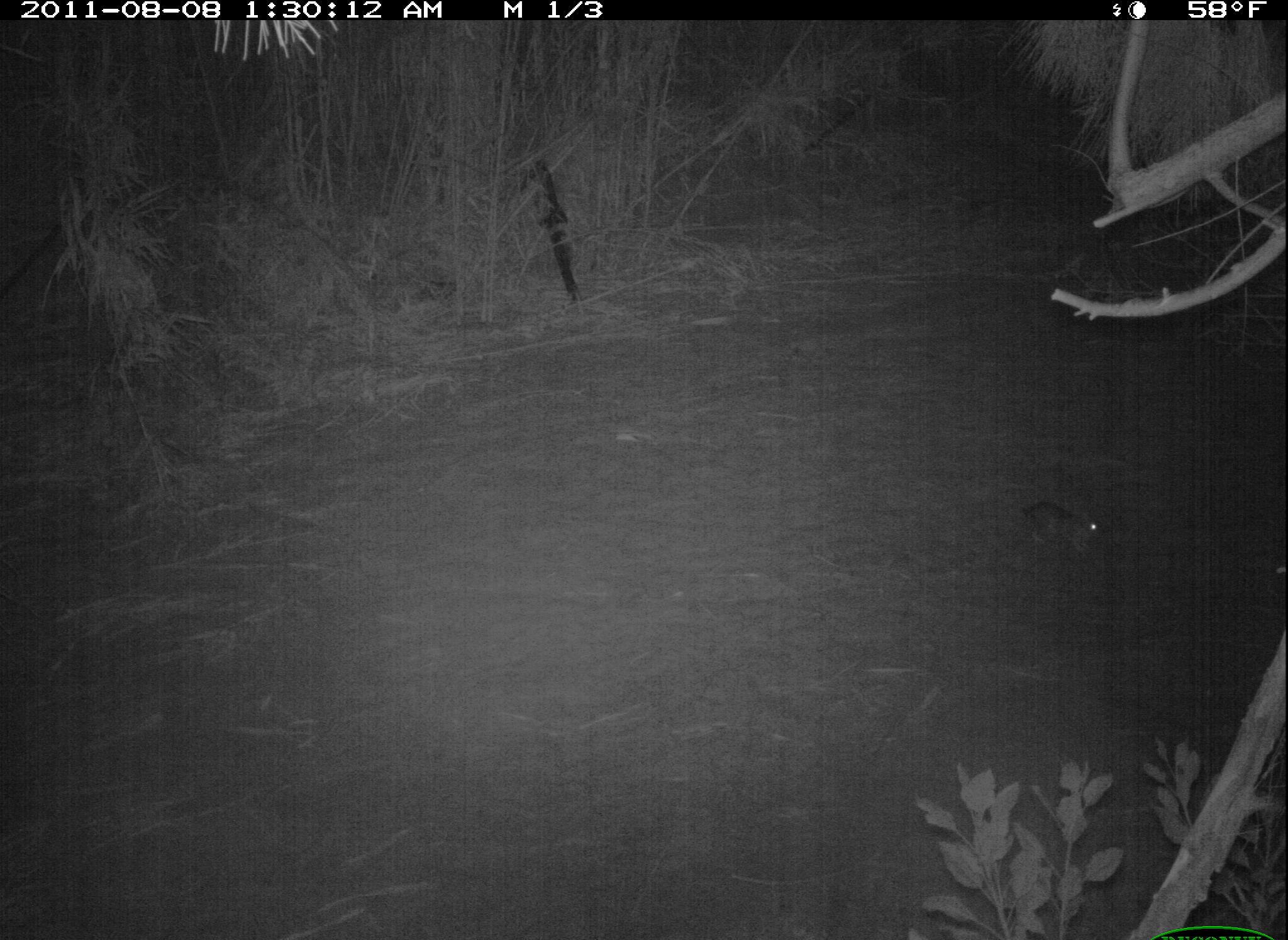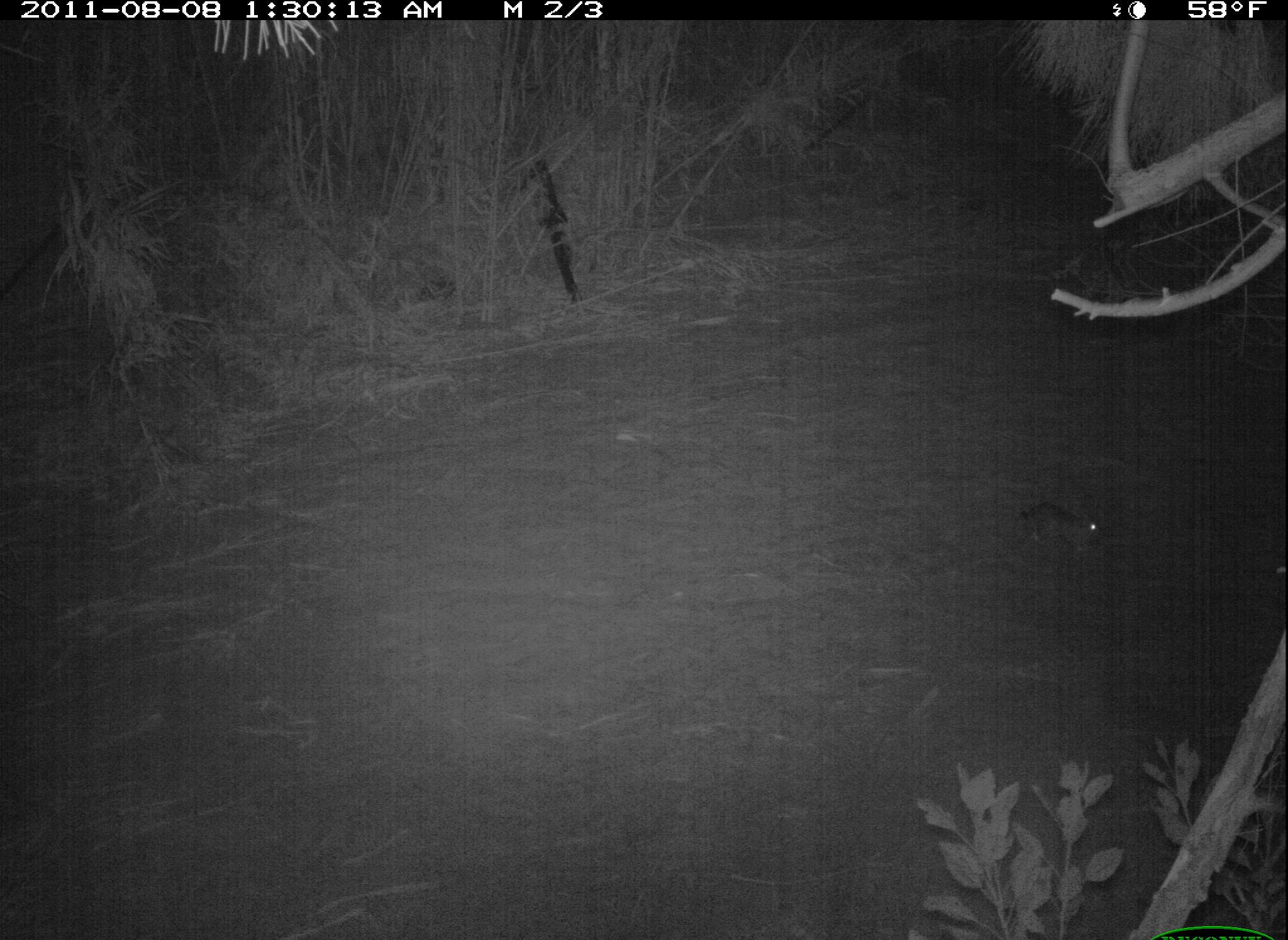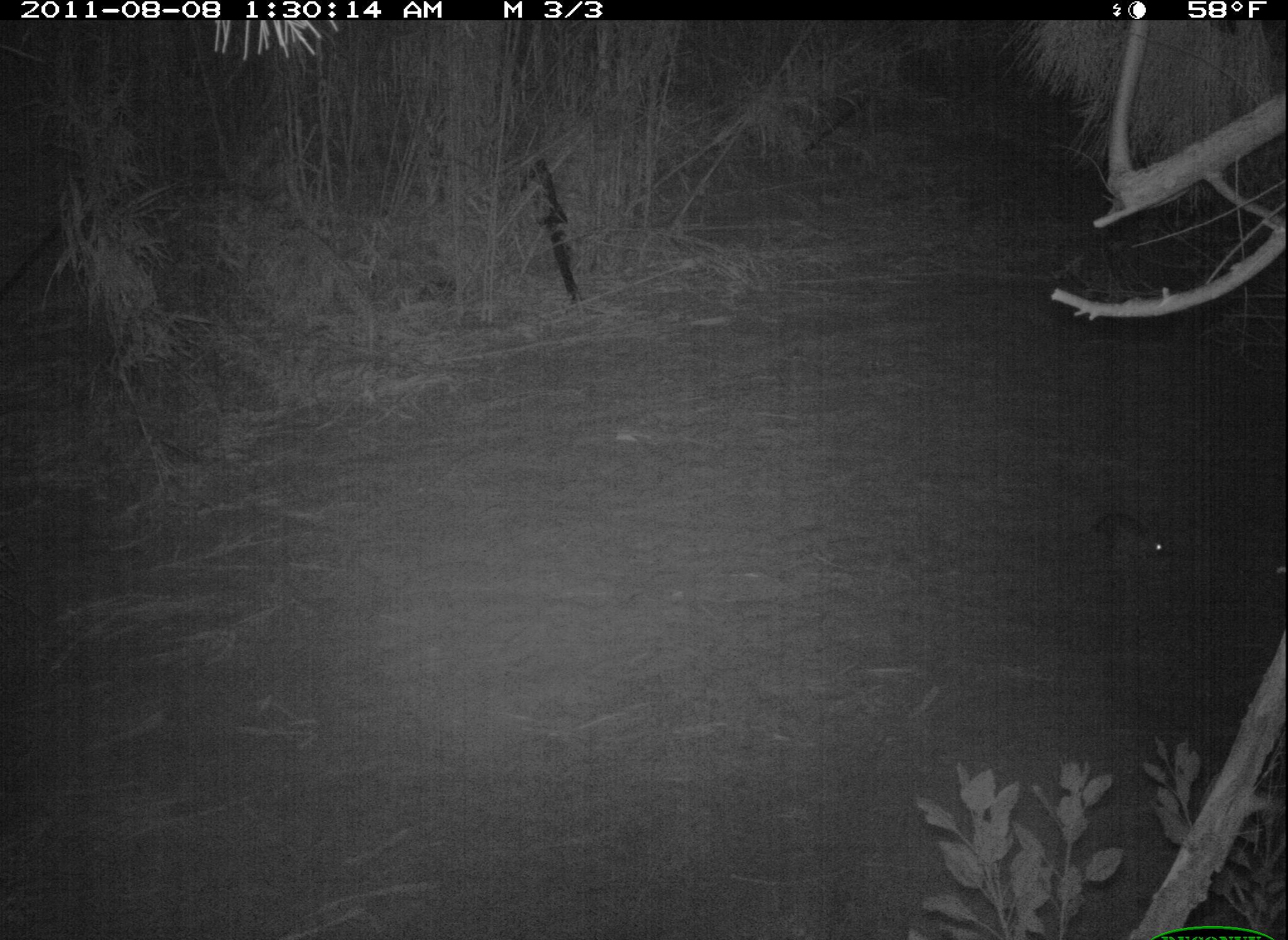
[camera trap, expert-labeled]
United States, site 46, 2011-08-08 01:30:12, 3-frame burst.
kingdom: Animalia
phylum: Chordata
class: Mammalia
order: Lagomorpha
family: Leporidae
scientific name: Leporidae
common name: rabbits and hares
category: rabbit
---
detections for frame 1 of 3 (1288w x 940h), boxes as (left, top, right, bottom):
rabbit: (1008, 488, 1117, 572)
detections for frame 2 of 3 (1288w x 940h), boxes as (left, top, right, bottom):
rabbit: (1006, 490, 1114, 564)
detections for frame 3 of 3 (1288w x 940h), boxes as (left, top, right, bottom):
rabbit: (1088, 498, 1188, 590)